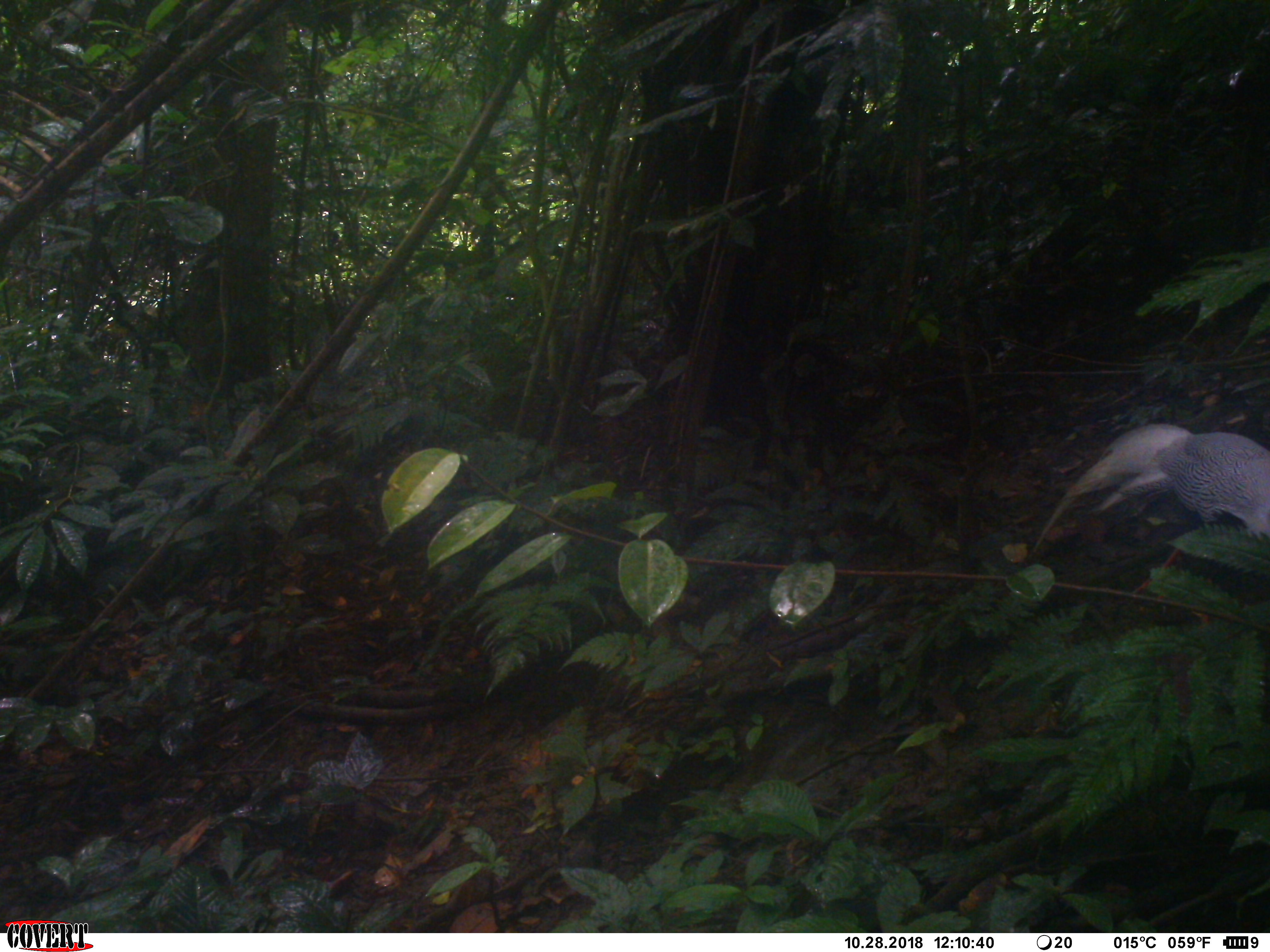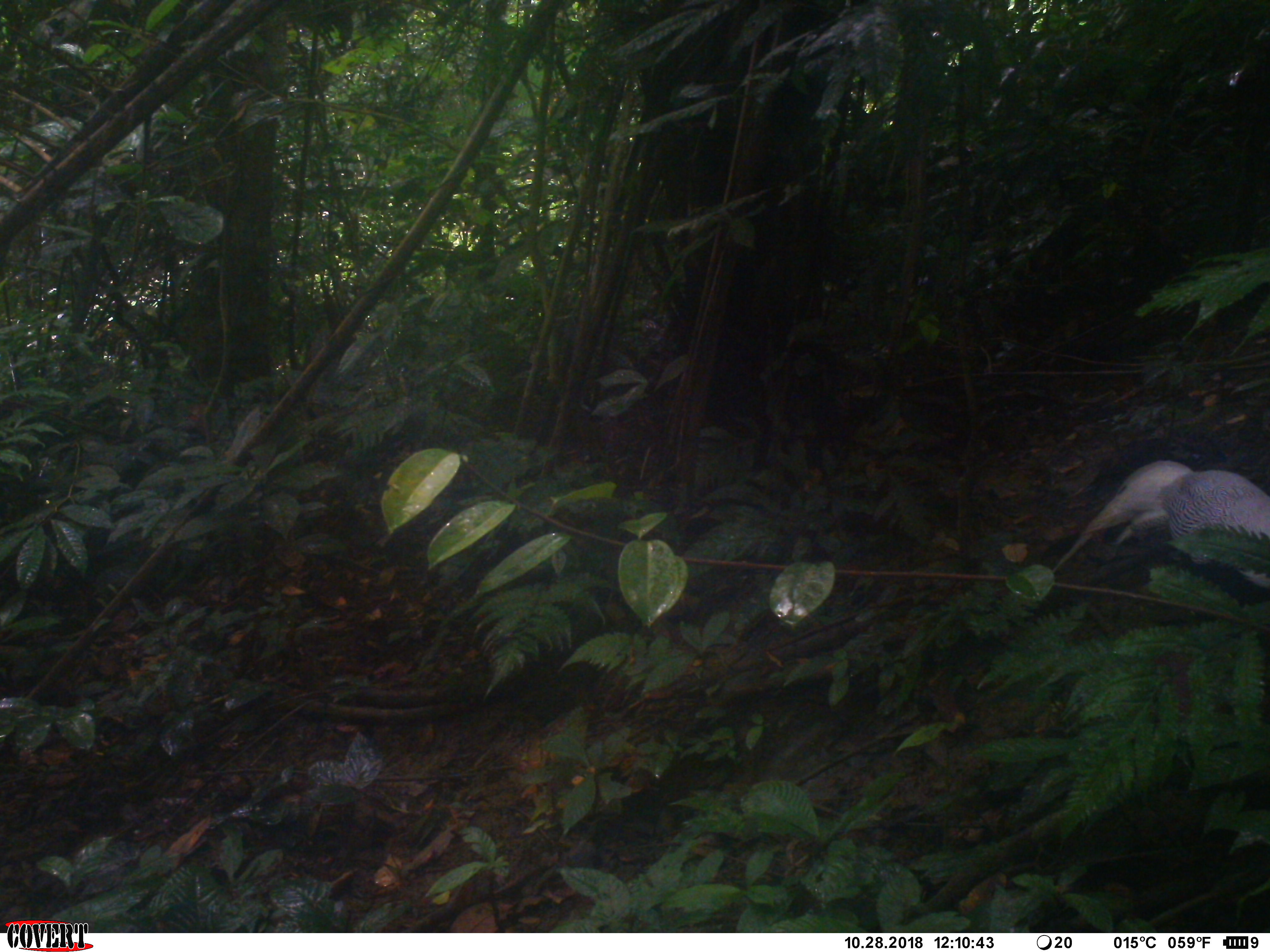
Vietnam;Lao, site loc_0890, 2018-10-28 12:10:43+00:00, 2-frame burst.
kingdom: Animalia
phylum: Chordata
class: Aves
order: Galliformes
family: Phasianidae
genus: Lophura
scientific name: Lophura nycthemera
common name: silver pheasant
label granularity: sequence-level